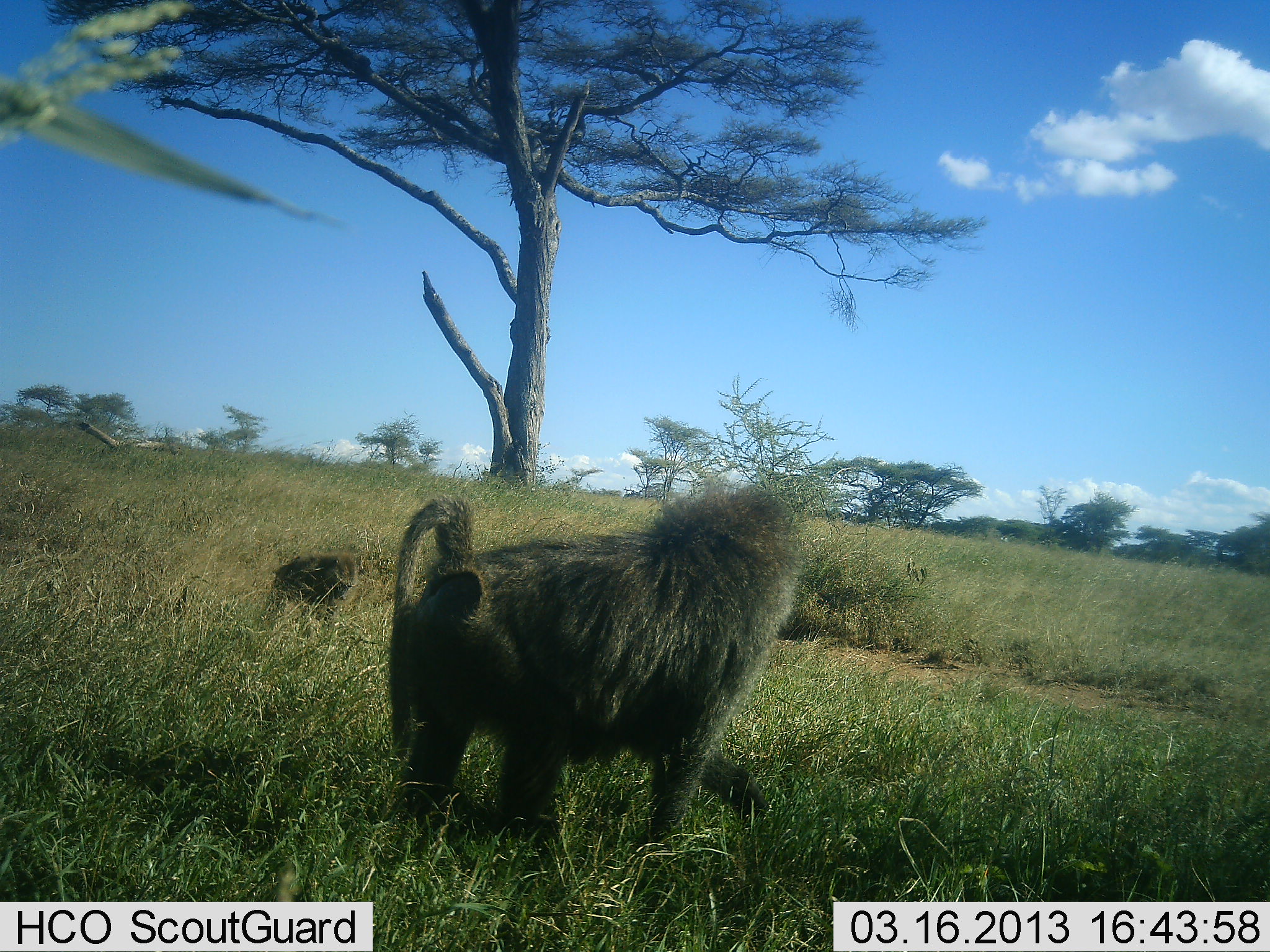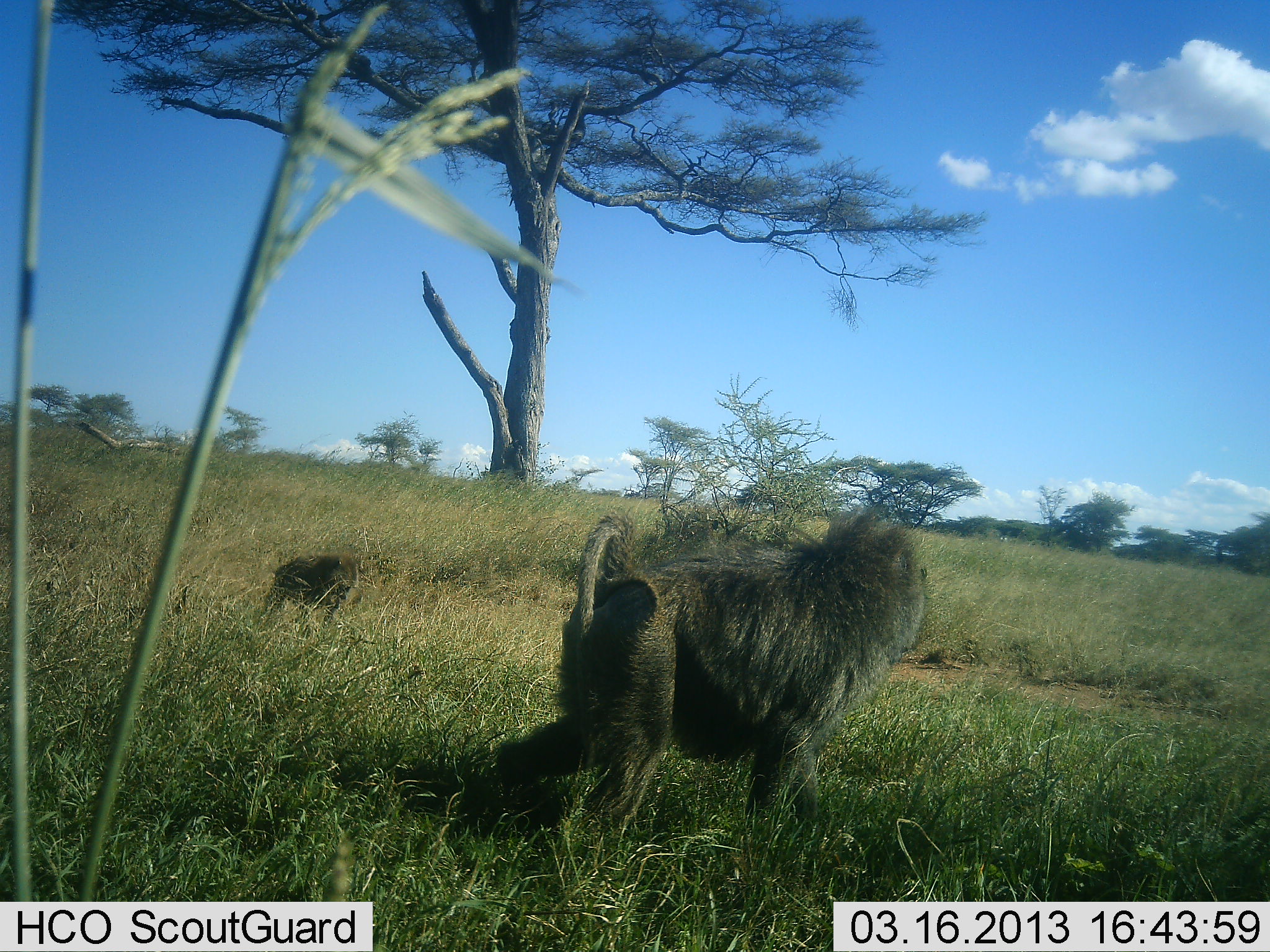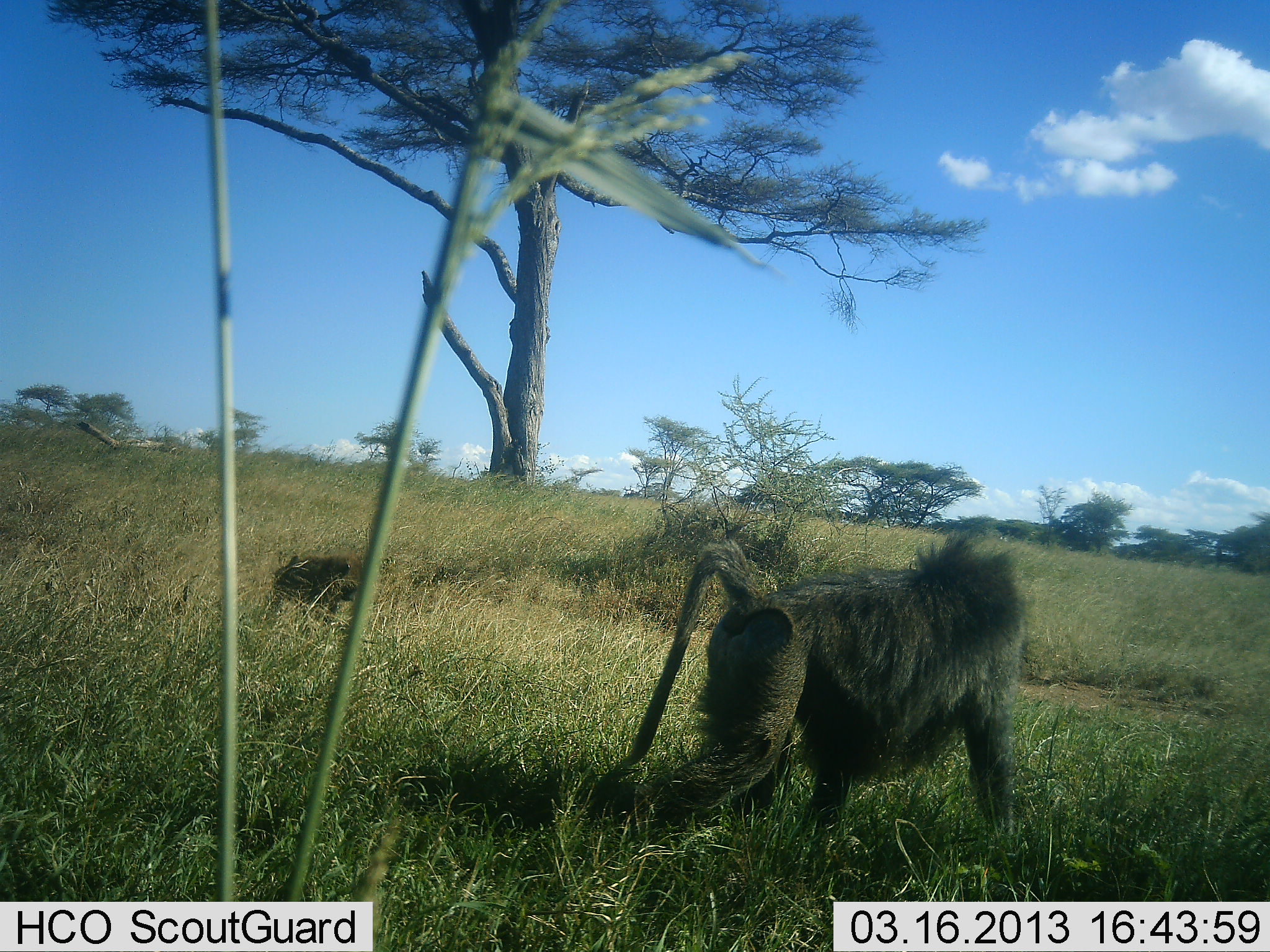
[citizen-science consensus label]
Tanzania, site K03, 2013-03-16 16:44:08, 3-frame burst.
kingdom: Animalia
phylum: Chordata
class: Mammalia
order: Primates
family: Cercopithecidae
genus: Papio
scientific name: Papio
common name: baboon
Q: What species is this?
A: Baboon (Papio).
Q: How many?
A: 2.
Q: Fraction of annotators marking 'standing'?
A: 19%.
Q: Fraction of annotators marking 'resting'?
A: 8%.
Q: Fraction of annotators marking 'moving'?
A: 100%.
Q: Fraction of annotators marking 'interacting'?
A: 0%.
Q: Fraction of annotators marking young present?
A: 12%.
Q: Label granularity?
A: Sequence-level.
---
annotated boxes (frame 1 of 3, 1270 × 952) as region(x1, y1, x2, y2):
animal: region(385, 484, 812, 862); region(270, 549, 356, 626)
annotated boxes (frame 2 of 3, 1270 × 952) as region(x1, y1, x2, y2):
animal: region(495, 506, 930, 846); region(266, 552, 358, 624)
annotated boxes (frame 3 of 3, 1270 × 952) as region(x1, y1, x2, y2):
animal: region(585, 523, 1027, 838); region(267, 553, 360, 609)